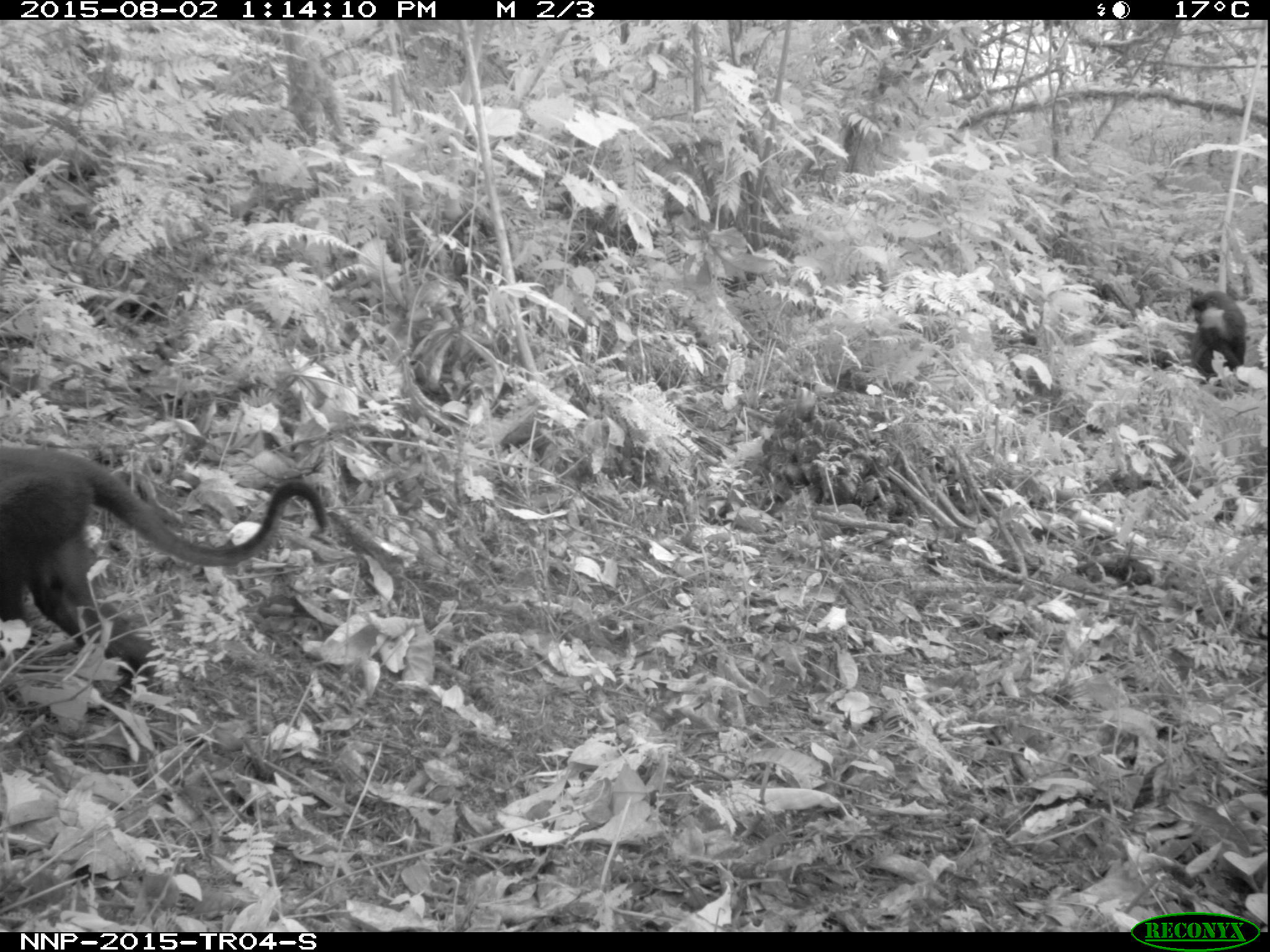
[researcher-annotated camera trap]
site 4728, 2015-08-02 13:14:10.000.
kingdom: Animalia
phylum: Chordata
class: Mammalia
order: Primates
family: Cercopithecidae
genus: Allochrocebus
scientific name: Allochrocebus lhoesti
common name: l'hoest's monkey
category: cercopithecus lhoesti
Cercopithecus lhoesti (l'hoest's monkey) (Allochrocebus lhoesti), count 2.